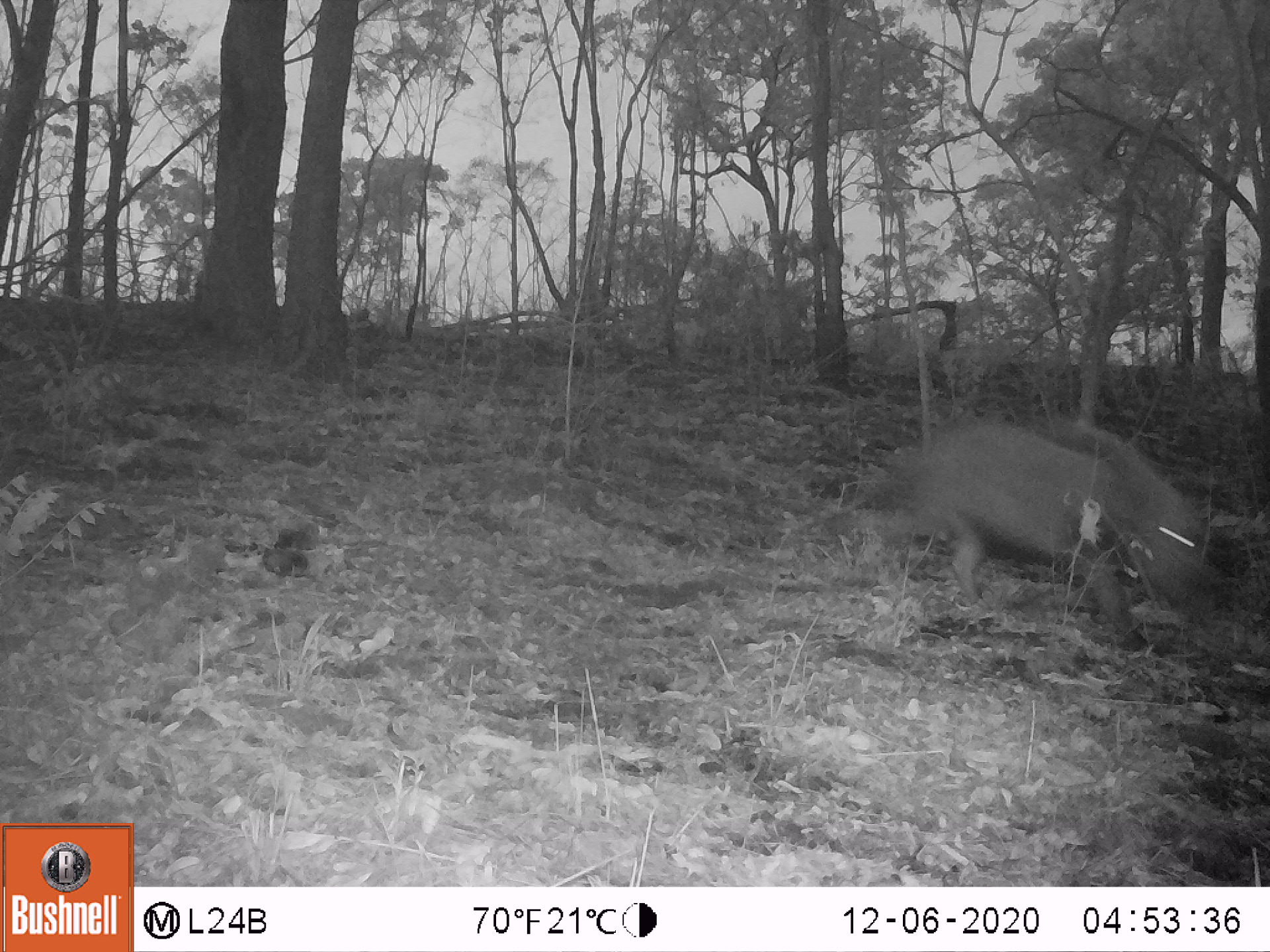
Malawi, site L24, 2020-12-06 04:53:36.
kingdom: Animalia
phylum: Chordata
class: Mammalia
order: Artiodactyla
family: Suidae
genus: Potamochoerus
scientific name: Potamochoerus larvatus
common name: bushpig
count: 1